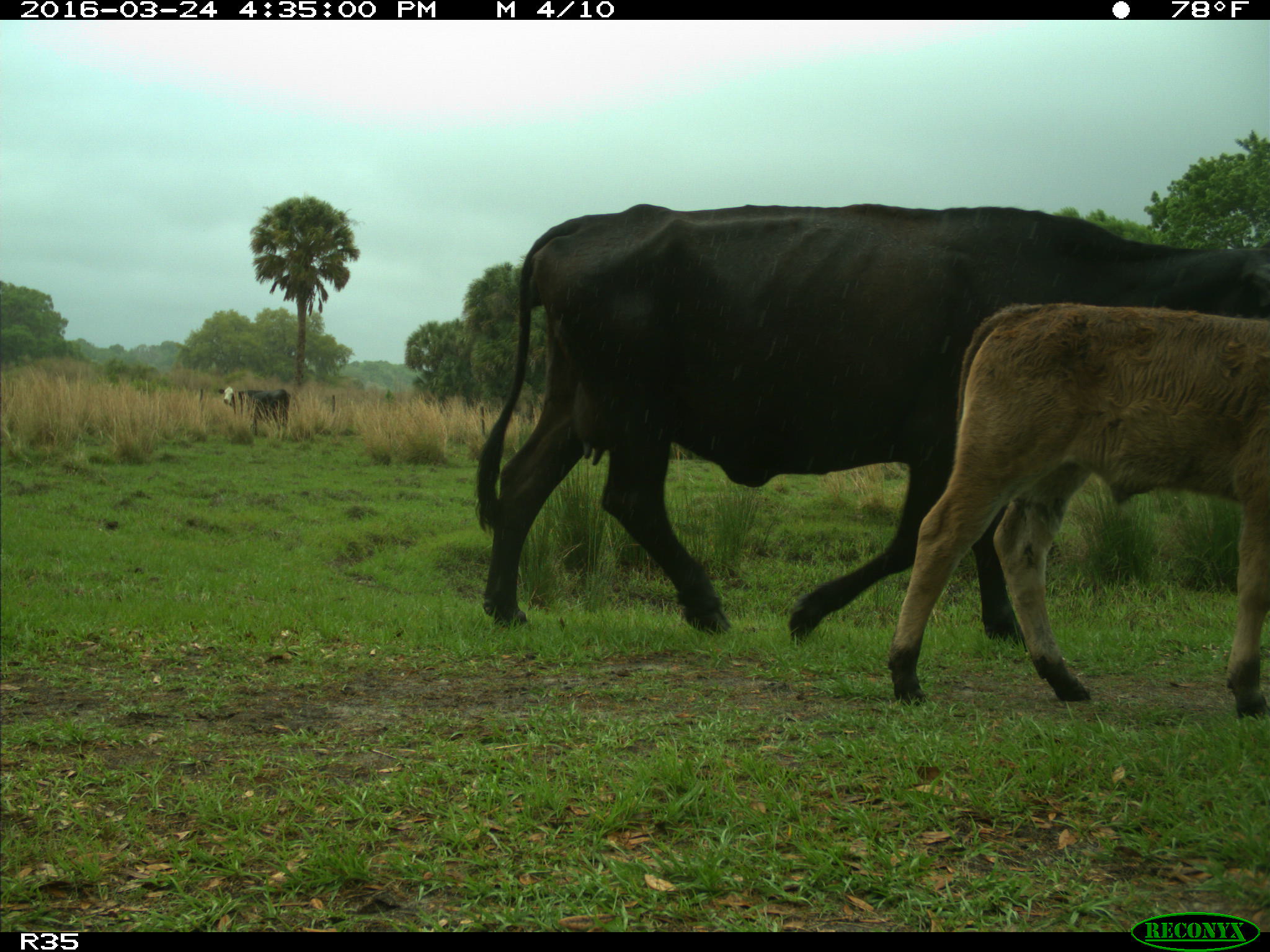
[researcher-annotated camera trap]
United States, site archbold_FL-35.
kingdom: Animalia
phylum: Chordata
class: Mammalia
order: Artiodactyla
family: Bovidae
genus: Bos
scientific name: Bos taurus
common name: domestic cow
Bos taurus (domestic cow).